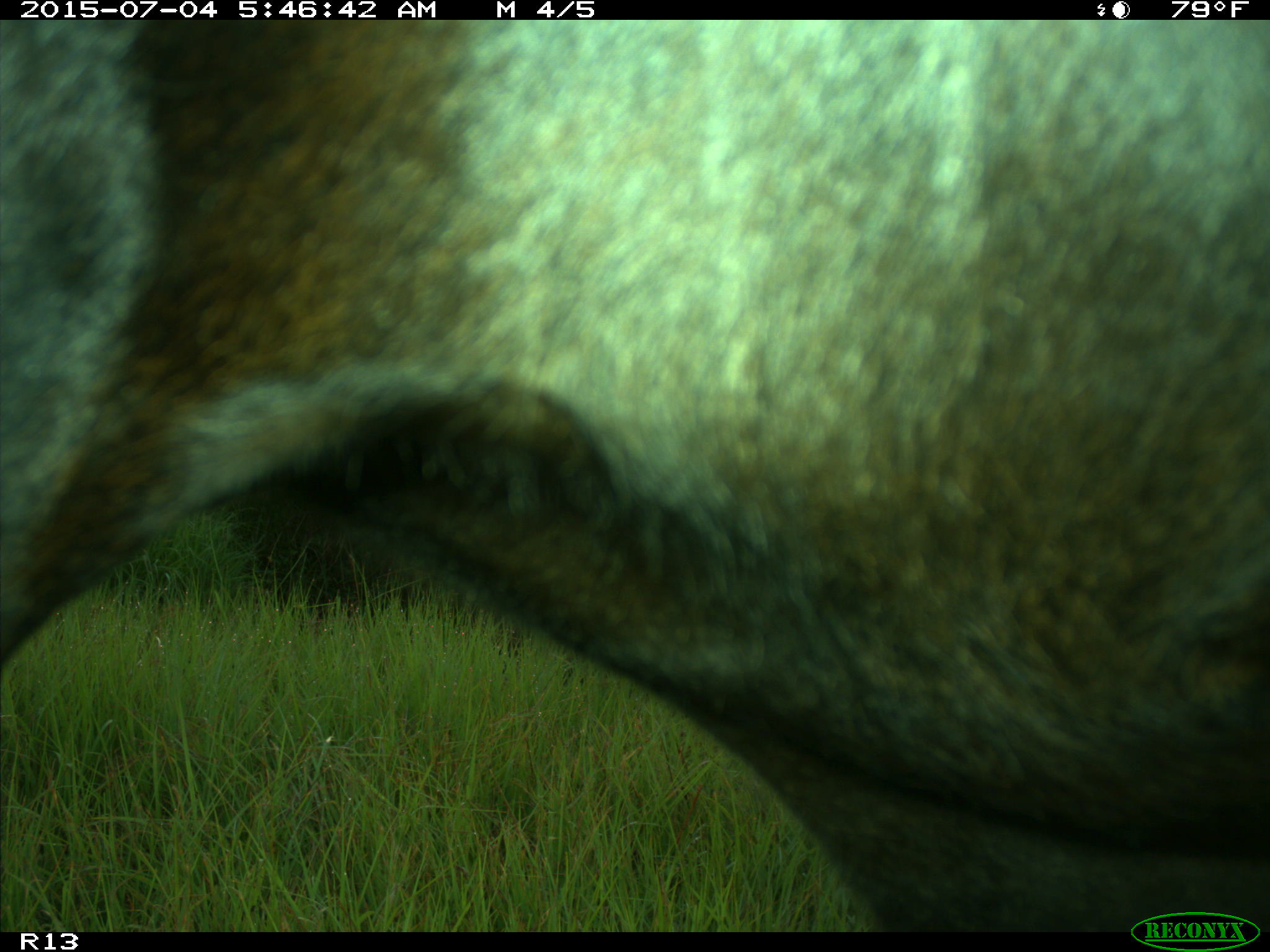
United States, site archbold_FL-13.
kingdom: Animalia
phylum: Chordata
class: Mammalia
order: Artiodactyla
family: Bovidae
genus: Bos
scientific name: Bos taurus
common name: domestic cow